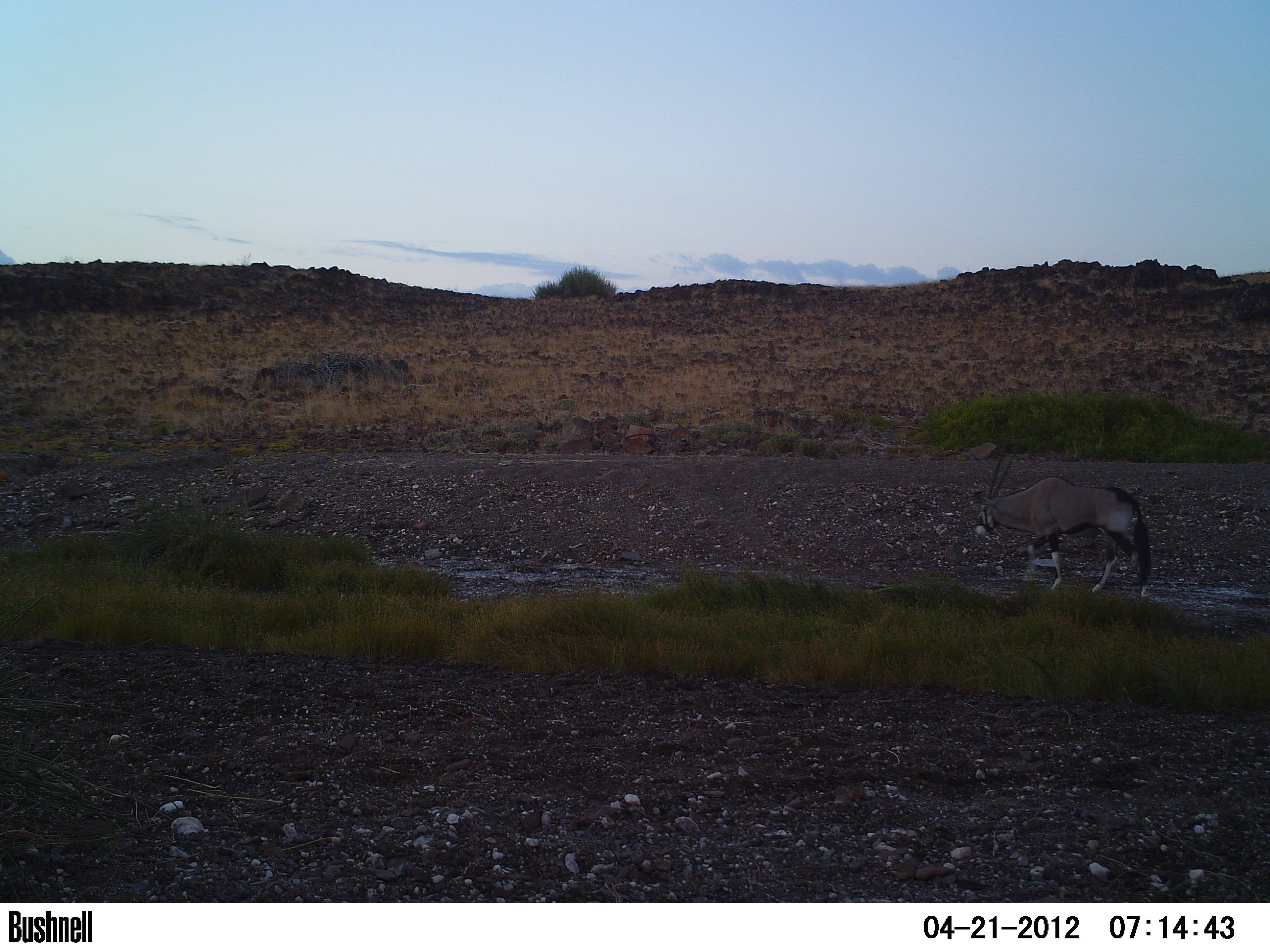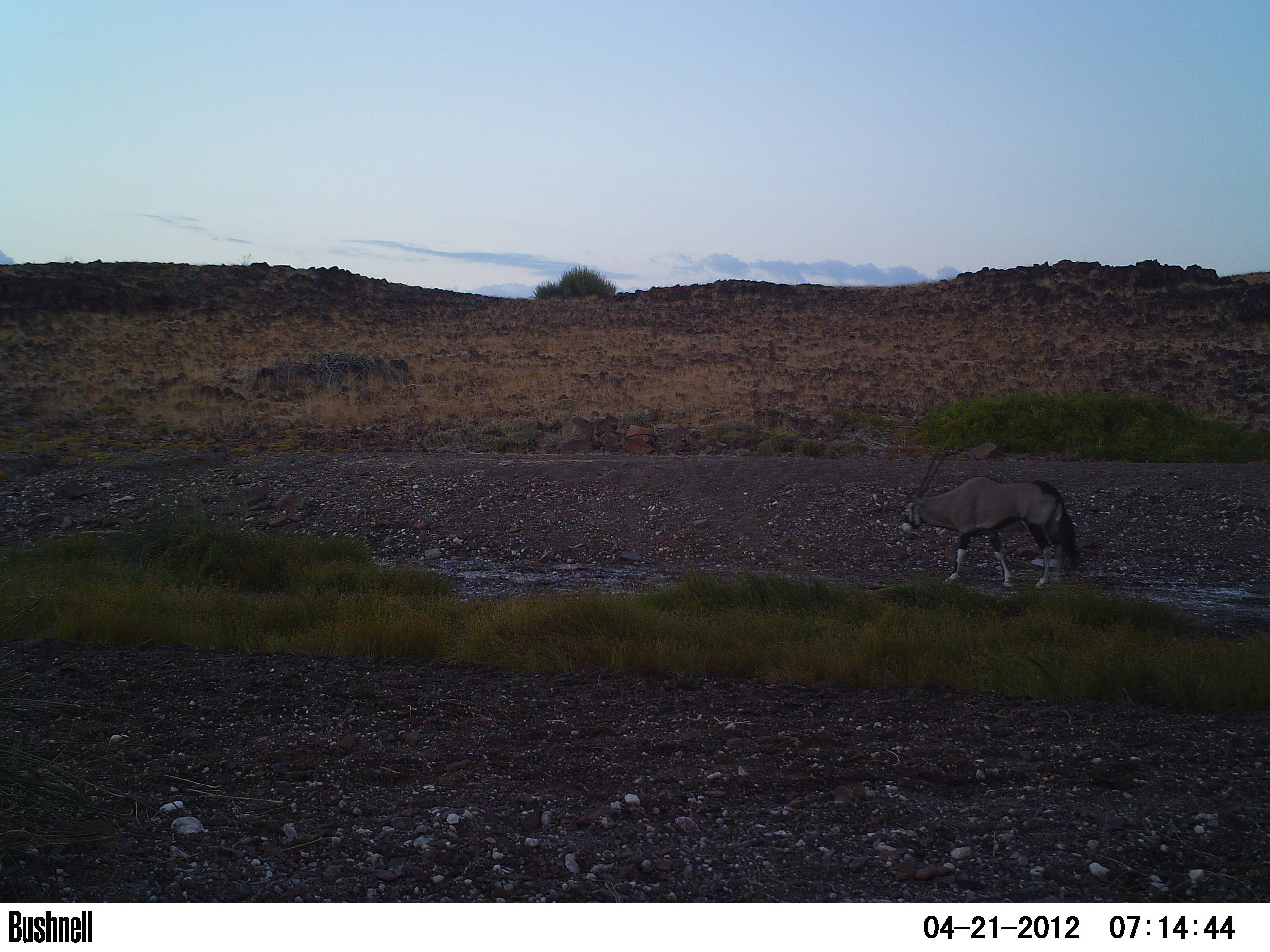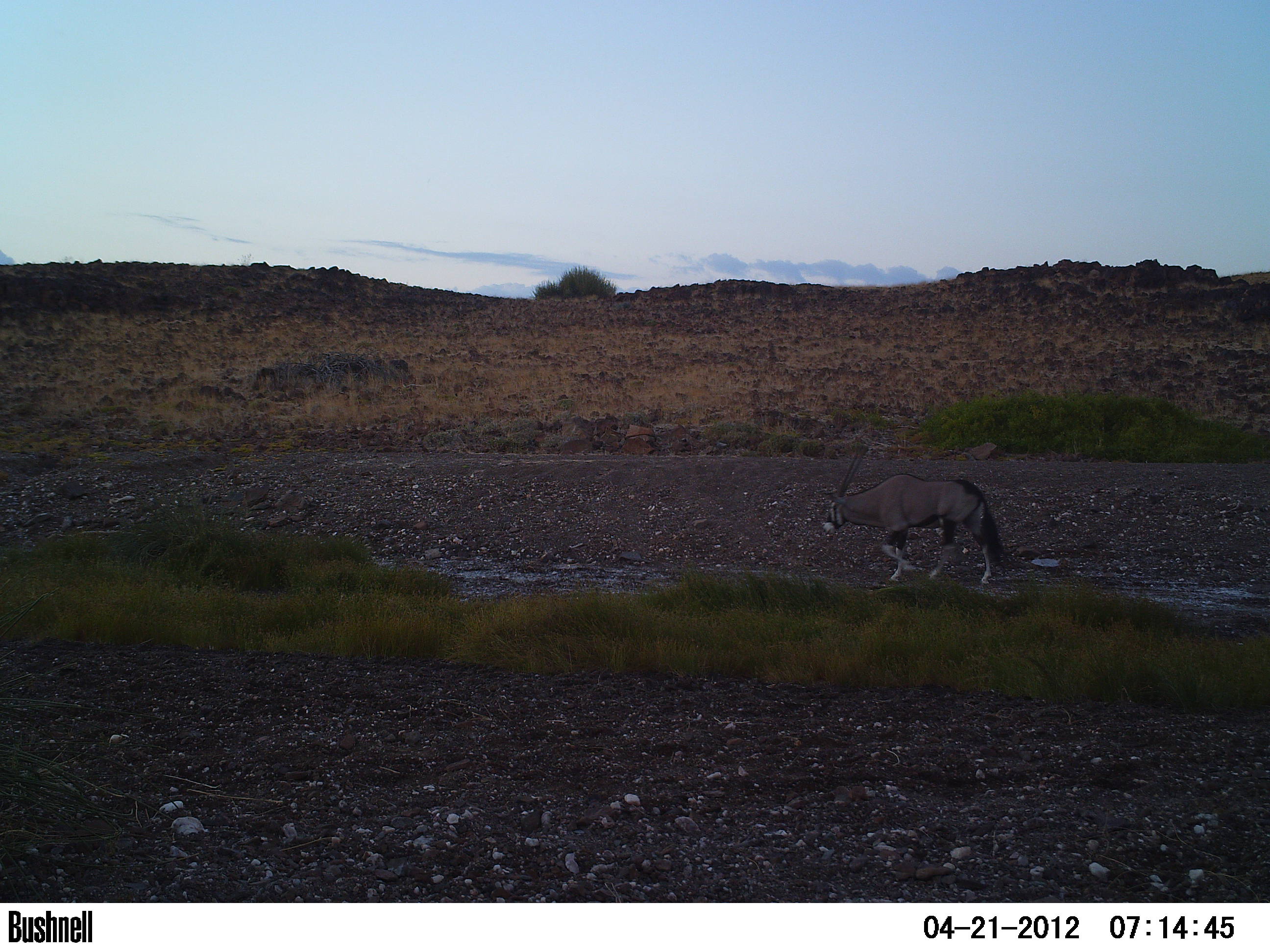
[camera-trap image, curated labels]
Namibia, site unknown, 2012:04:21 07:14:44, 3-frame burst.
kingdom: Animalia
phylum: Chordata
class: Mammalia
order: Artiodactyla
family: Bovidae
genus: Oryx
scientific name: Oryx gazella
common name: gemsbok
Oryx gazella (gemsbok).